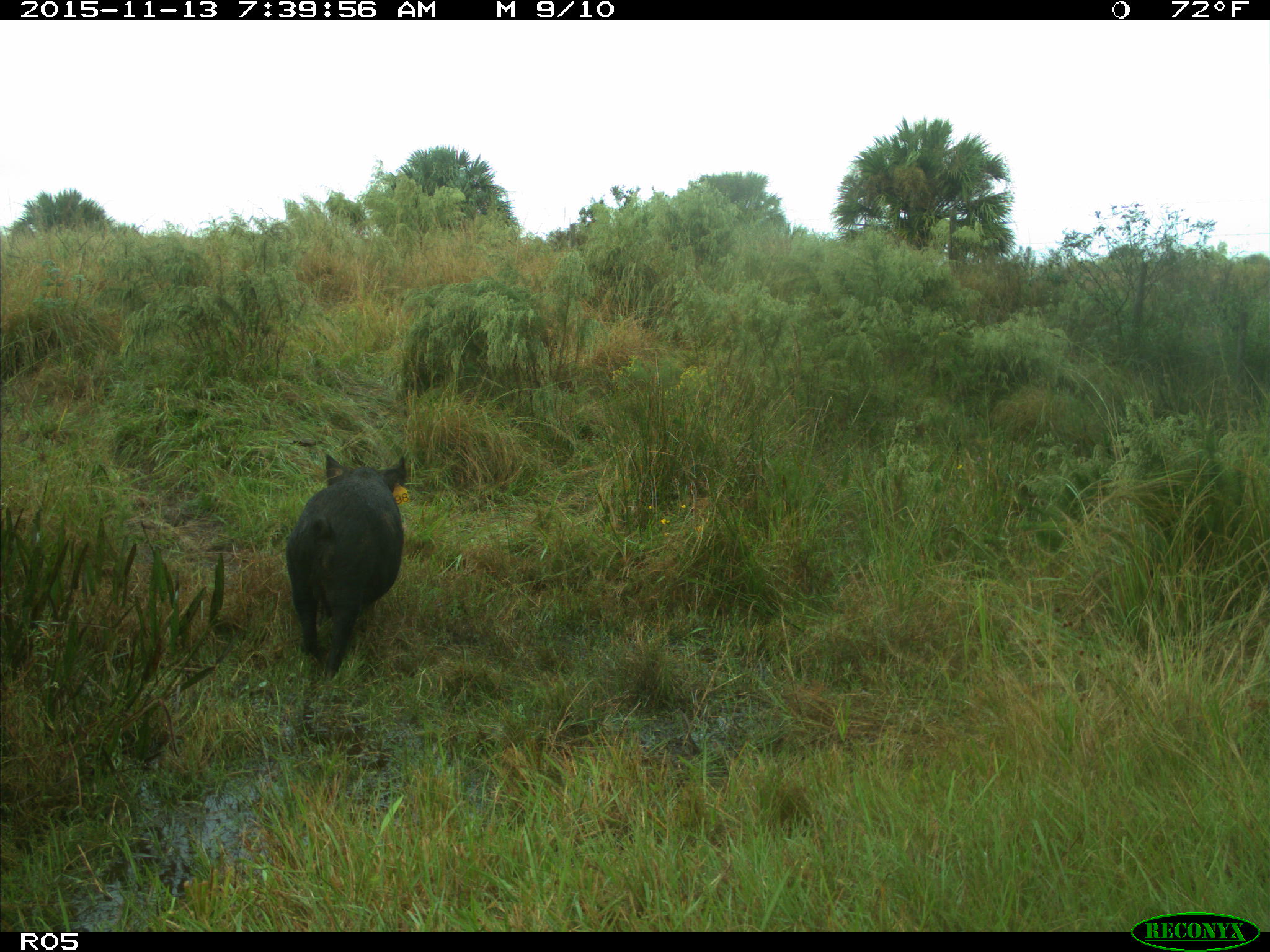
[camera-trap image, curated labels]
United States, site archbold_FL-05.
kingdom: Animalia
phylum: Chordata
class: Mammalia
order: Artiodactyla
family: Suidae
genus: Sus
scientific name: Sus scrofa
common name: wild boar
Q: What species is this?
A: Sus scrofa (wild boar).